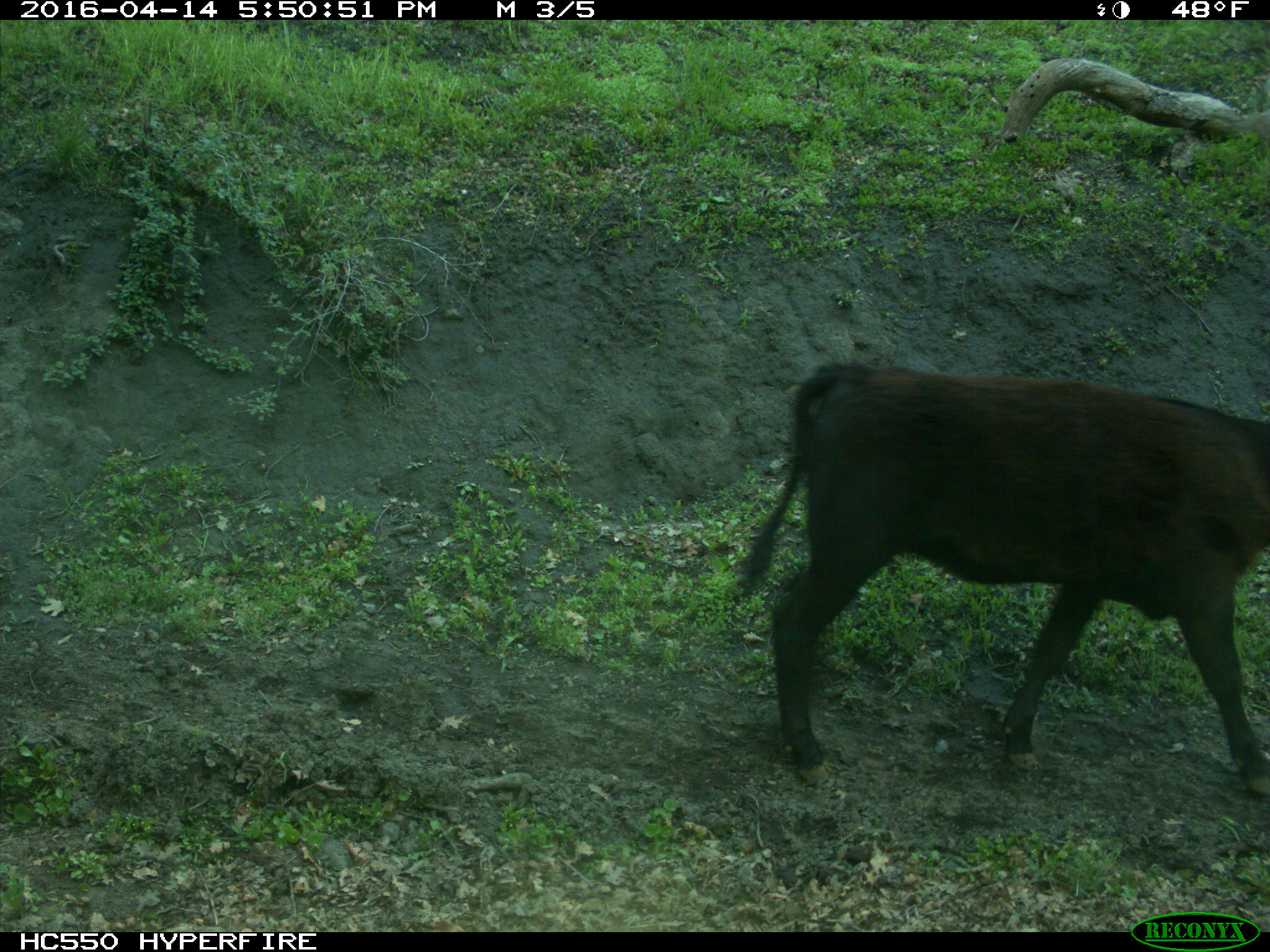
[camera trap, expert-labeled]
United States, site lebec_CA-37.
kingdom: Animalia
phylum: Chordata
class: Mammalia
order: Artiodactyla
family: Bovidae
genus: Bos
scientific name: Bos taurus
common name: domestic cow